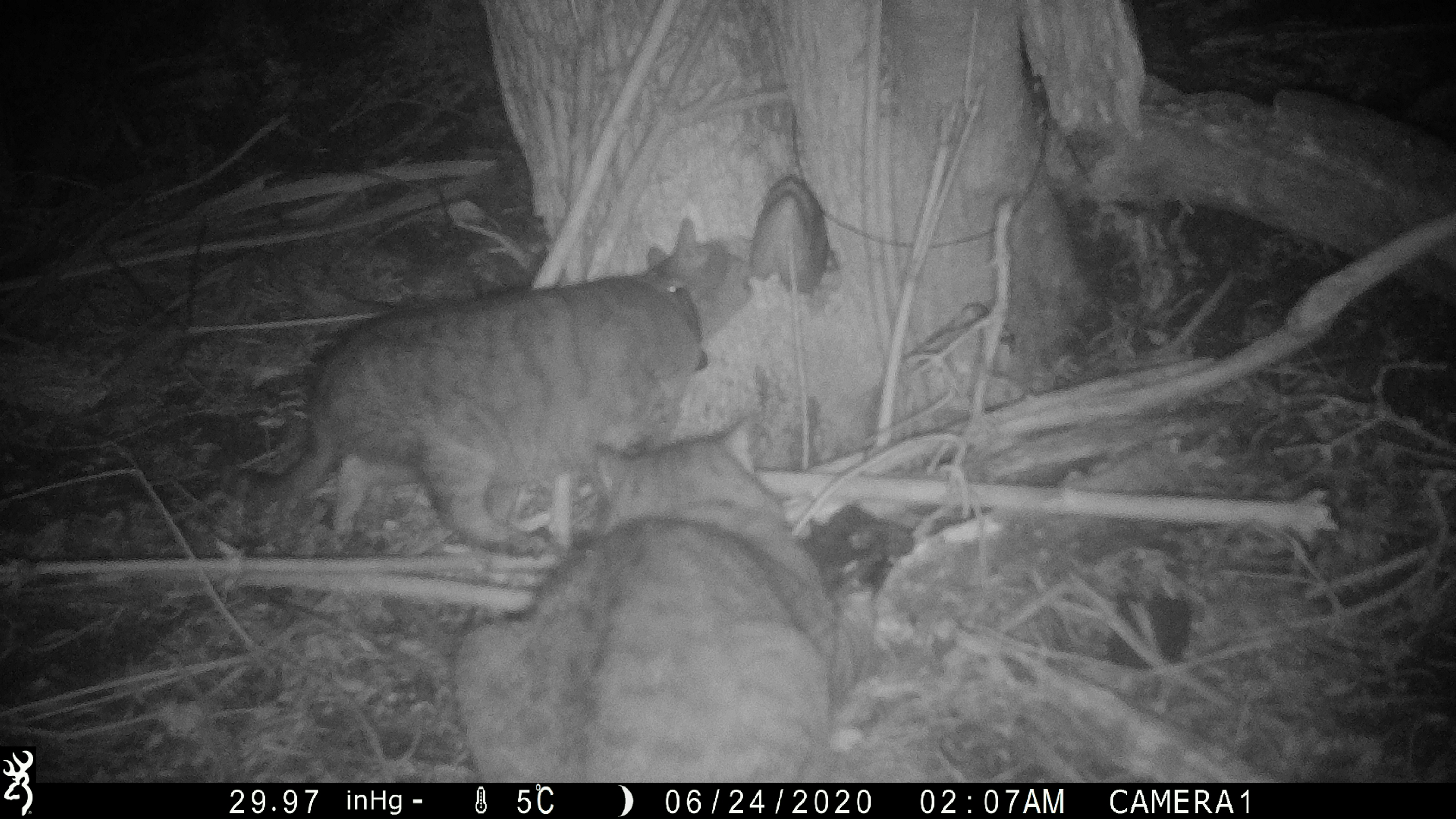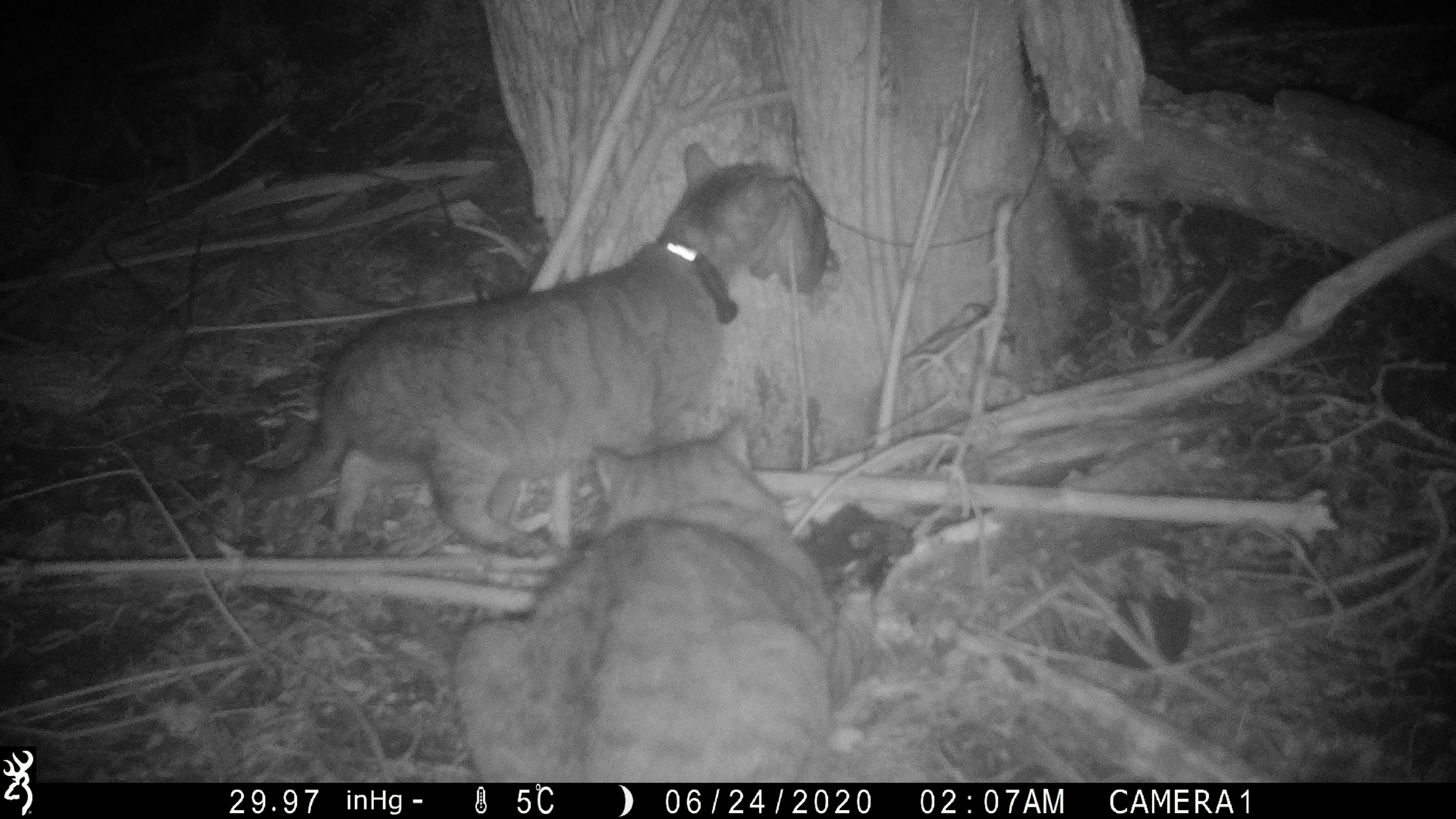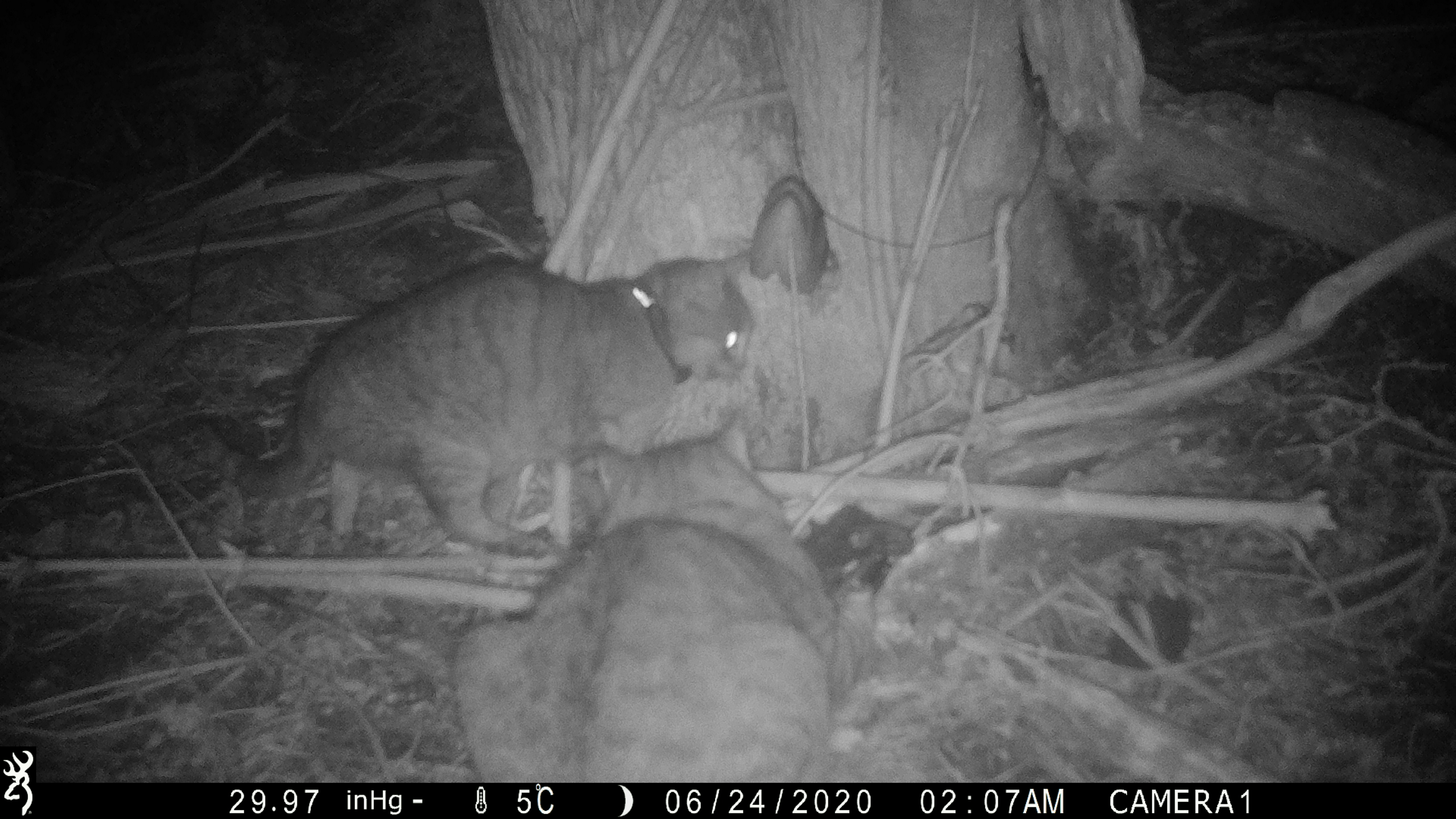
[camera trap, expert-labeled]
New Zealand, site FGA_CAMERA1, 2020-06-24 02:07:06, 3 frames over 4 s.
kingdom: Animalia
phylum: Chordata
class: Mammalia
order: Carnivora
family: Felidae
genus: Felis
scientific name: Felis catus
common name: domestic cat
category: cat